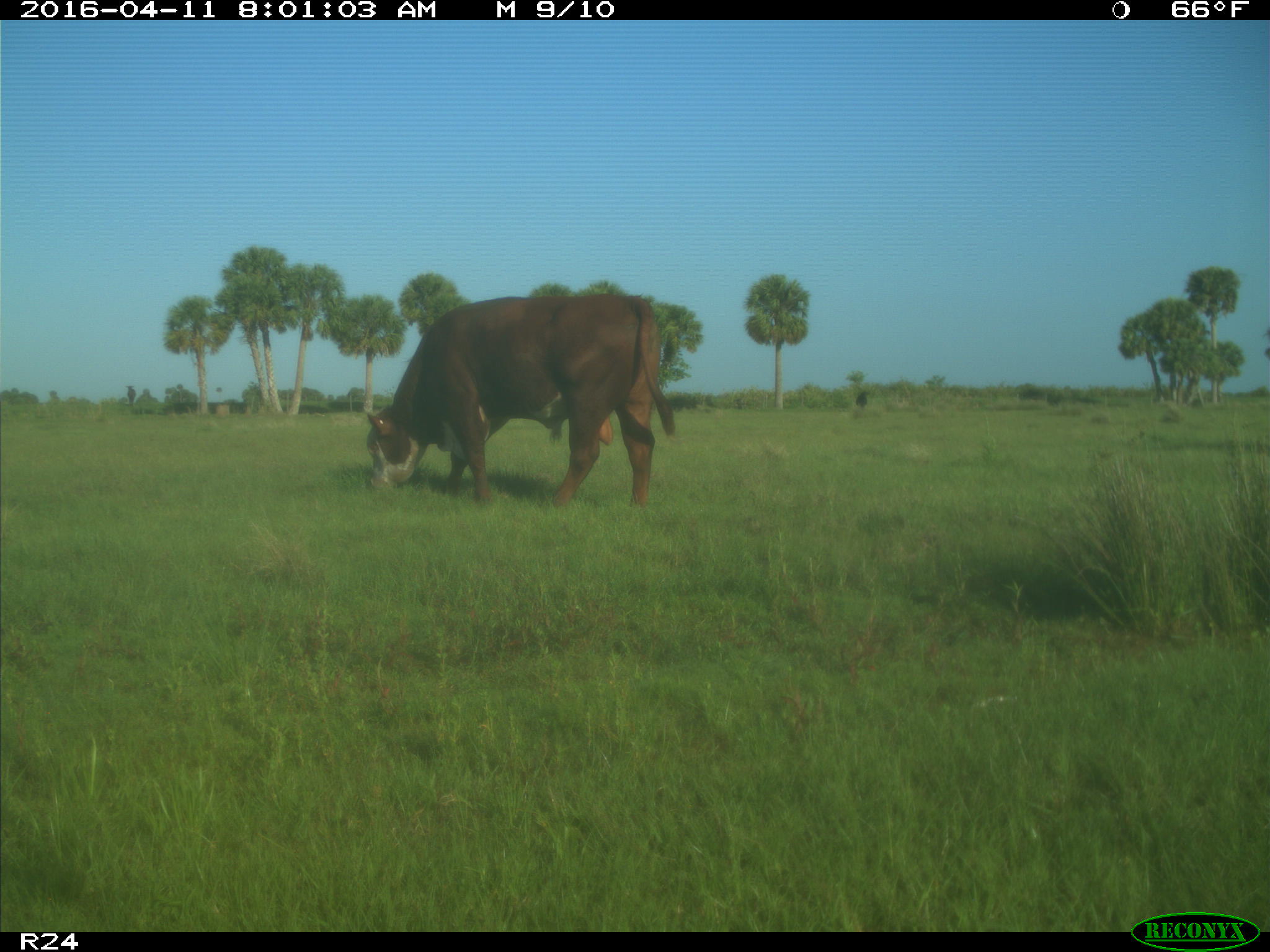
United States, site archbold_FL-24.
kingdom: Animalia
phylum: Chordata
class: Mammalia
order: Artiodactyla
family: Bovidae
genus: Bos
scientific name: Bos taurus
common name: domestic cow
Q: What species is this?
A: Bos taurus (domestic cow).